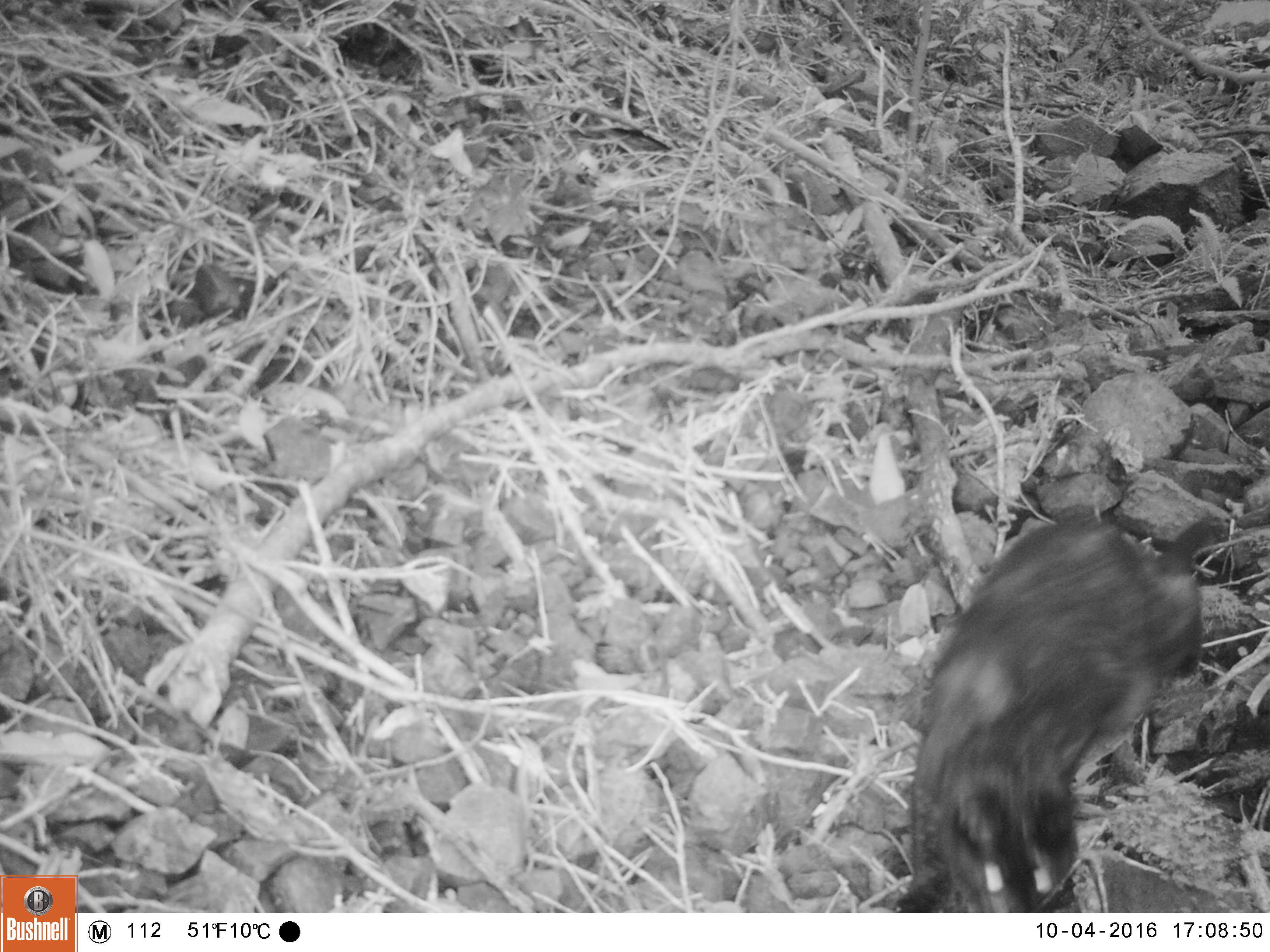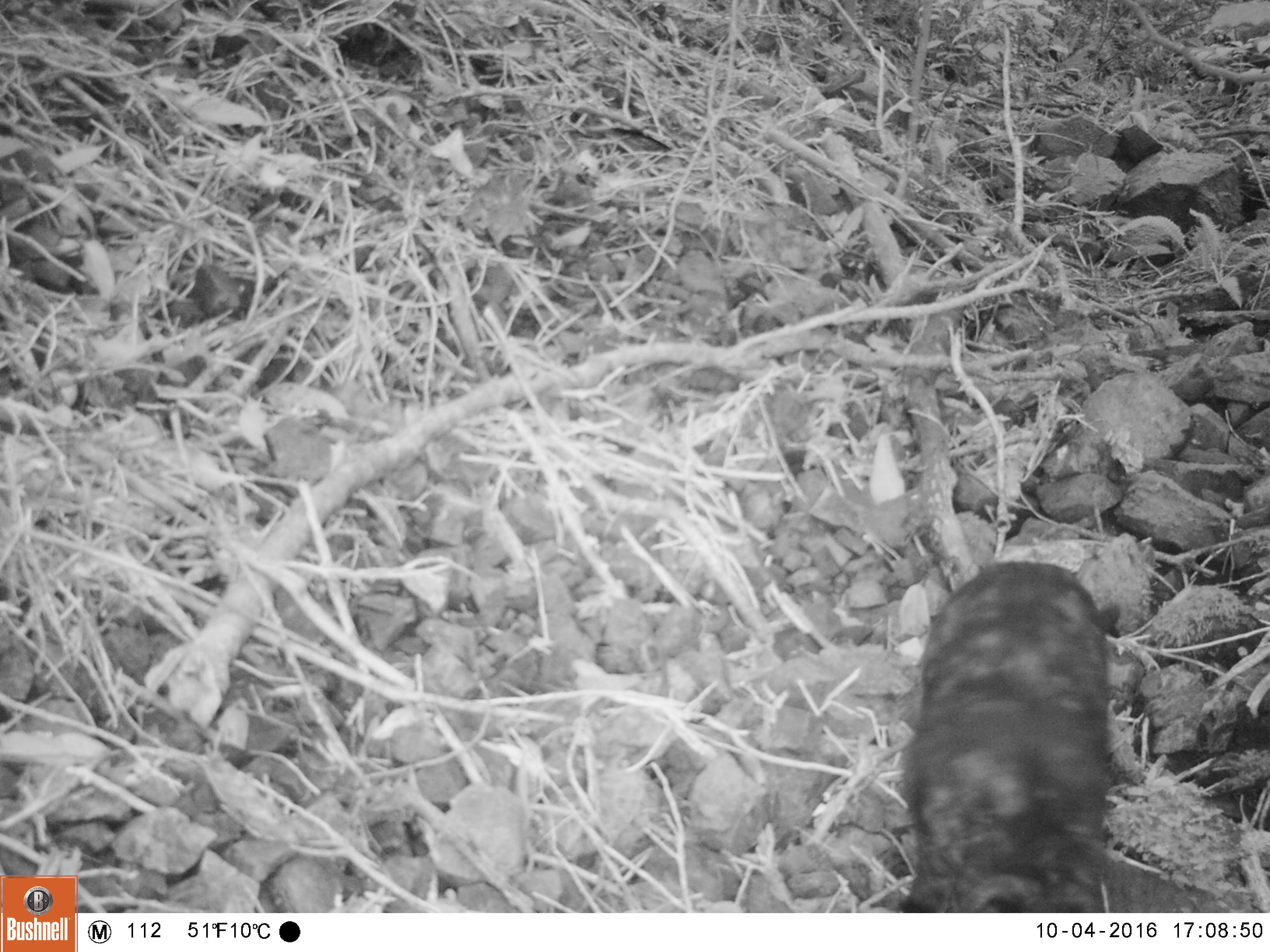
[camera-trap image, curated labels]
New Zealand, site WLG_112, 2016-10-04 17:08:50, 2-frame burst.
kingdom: Animalia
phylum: Chordata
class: Mammalia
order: Carnivora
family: Felidae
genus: Felis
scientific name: Felis catus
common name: domestic cat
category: cat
Cat (domestic cat) (Felis catus).